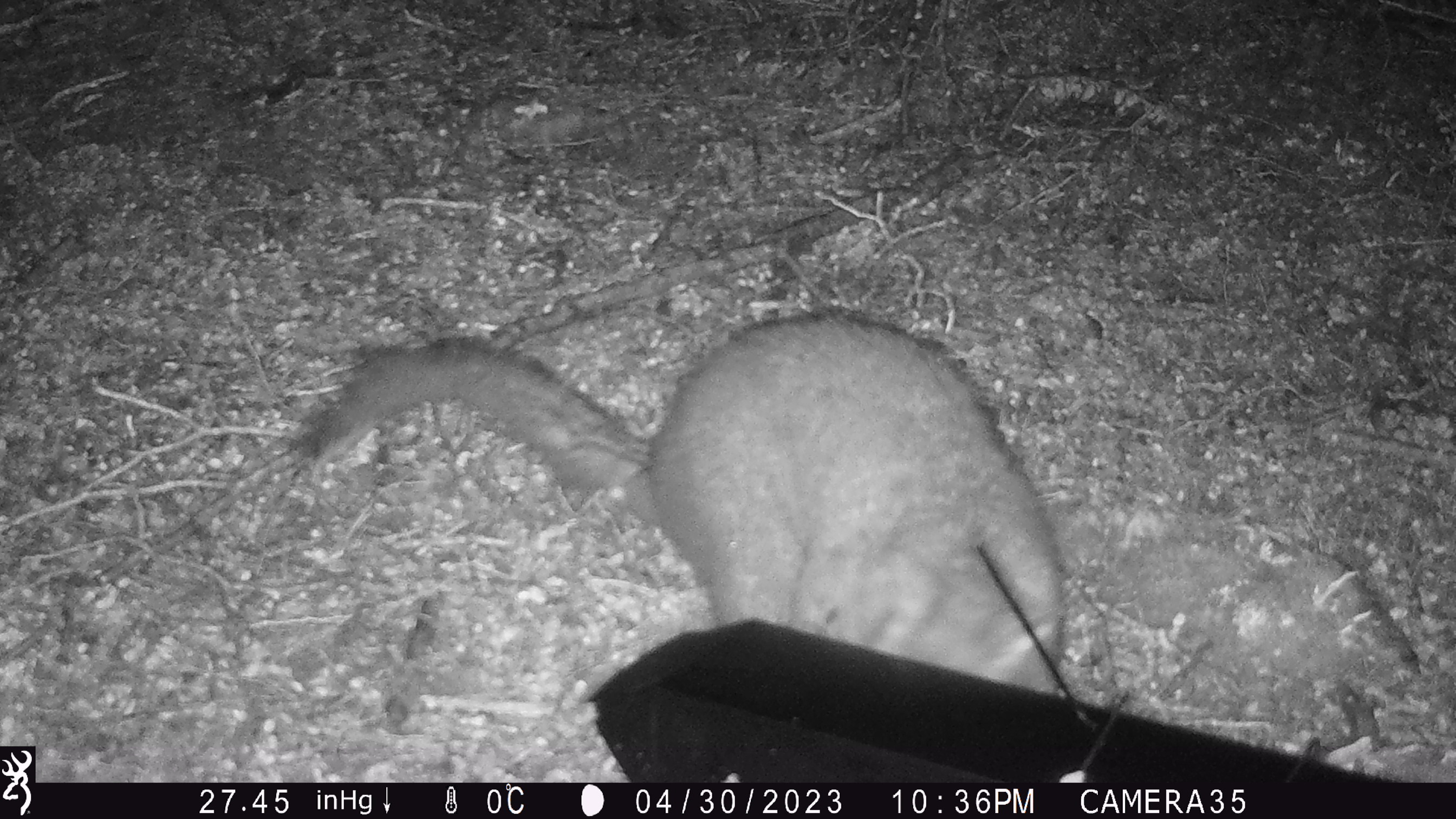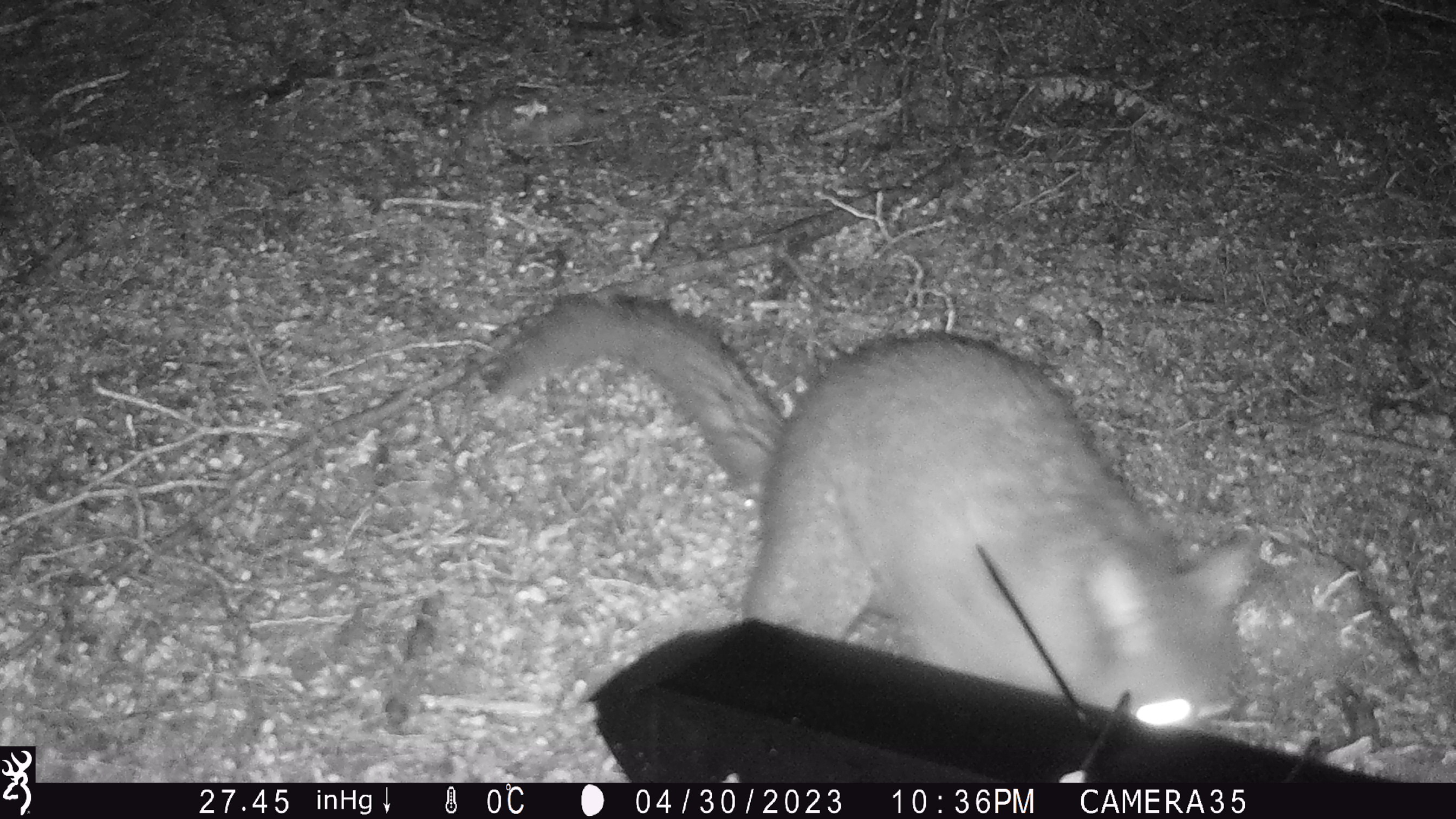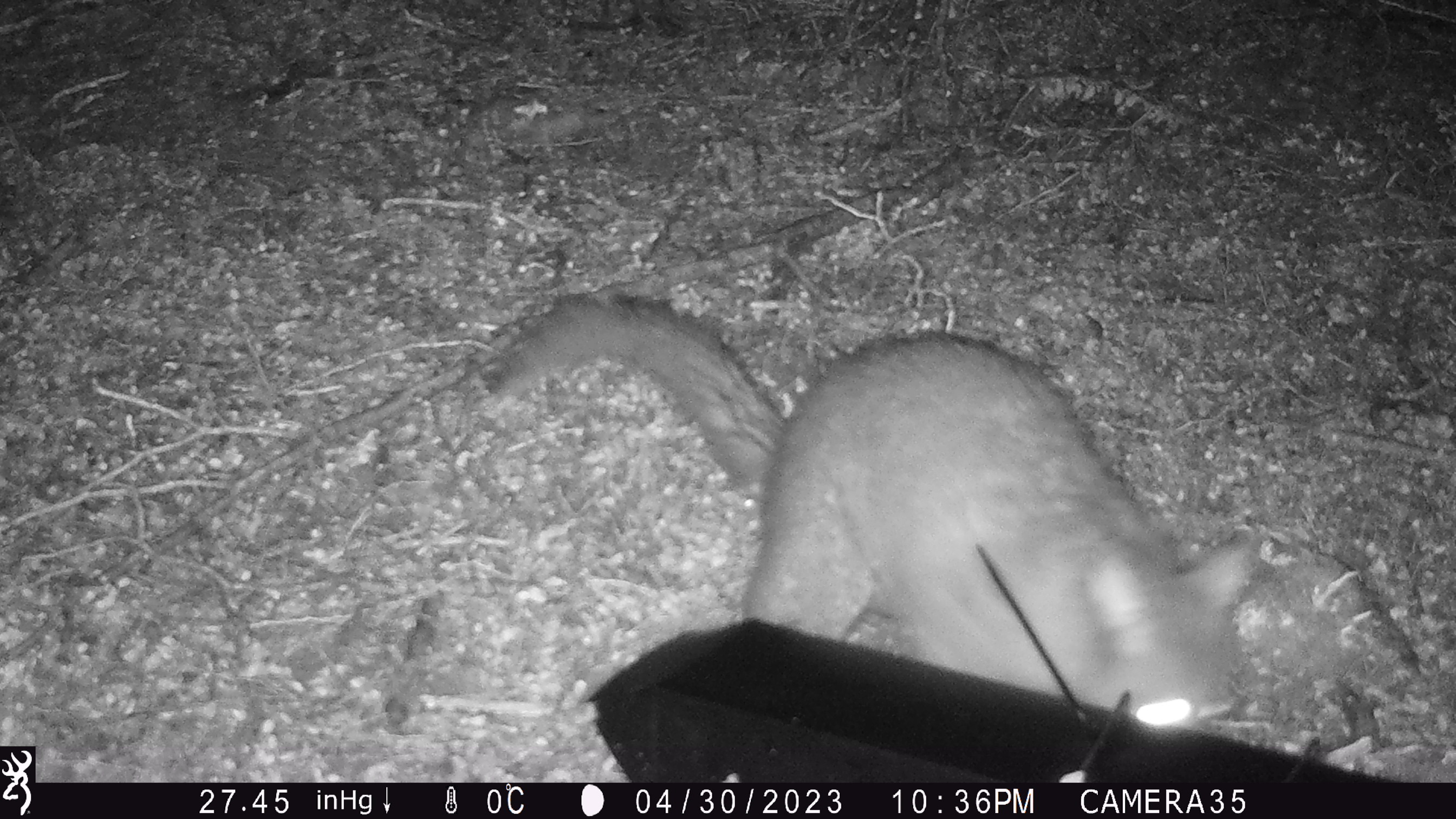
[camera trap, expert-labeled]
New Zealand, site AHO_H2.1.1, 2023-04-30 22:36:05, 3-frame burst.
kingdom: Animalia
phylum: Chordata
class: Mammalia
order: Carnivora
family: Mustelidae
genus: Mustela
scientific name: Mustela erminea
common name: stoat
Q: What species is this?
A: Stoat (Mustela erminea).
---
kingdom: Animalia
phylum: Chordata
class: Mammalia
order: Diprotodontia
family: Phalangeridae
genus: Trichosurus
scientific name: Trichosurus vulpecula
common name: common brushtail possum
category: possum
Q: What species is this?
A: Possum (common brushtail possum) (Trichosurus vulpecula).